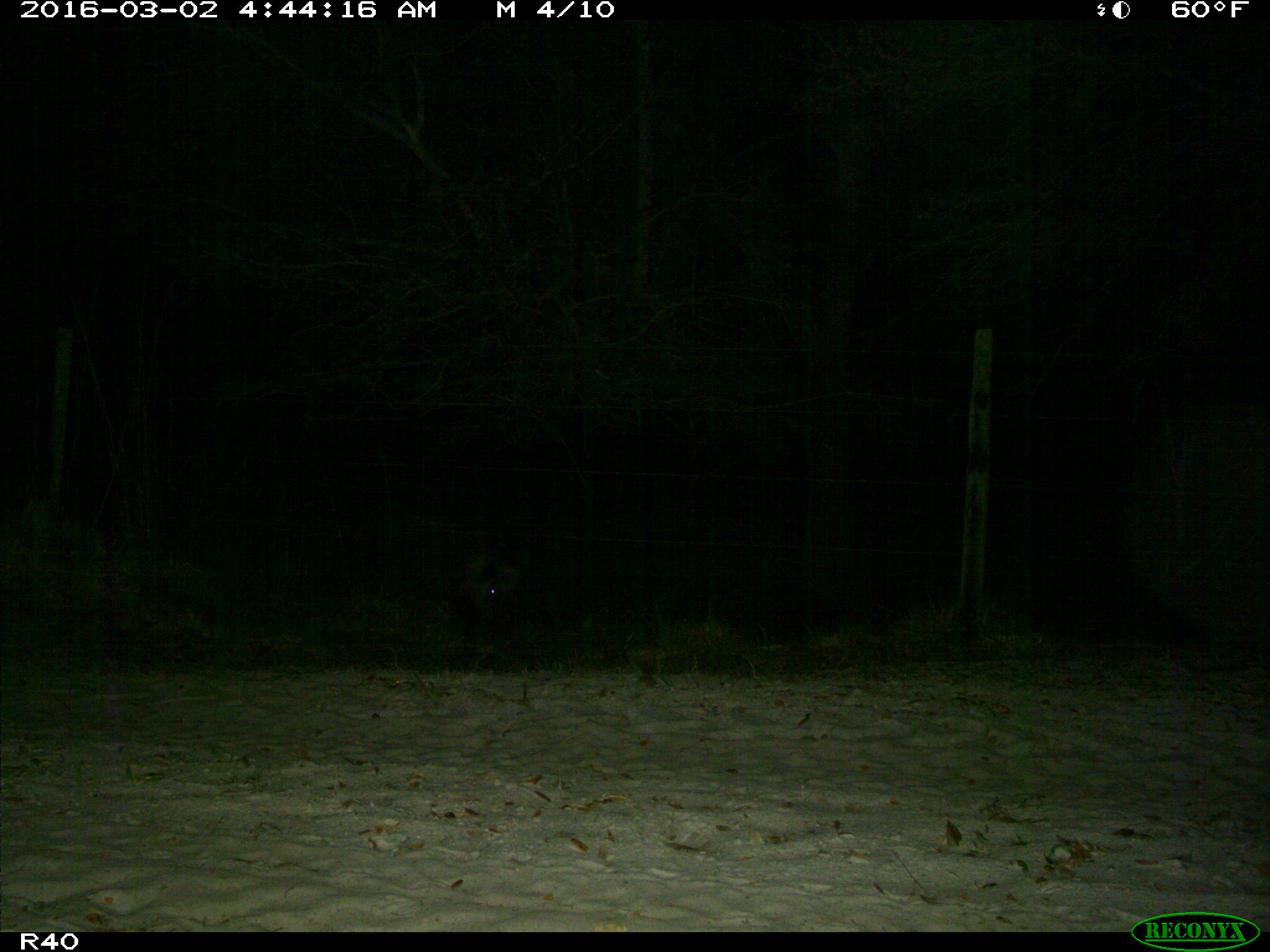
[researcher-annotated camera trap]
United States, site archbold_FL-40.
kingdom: Animalia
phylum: Chordata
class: Mammalia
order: Artiodactyla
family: Suidae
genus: Sus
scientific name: Sus scrofa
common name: wild boar